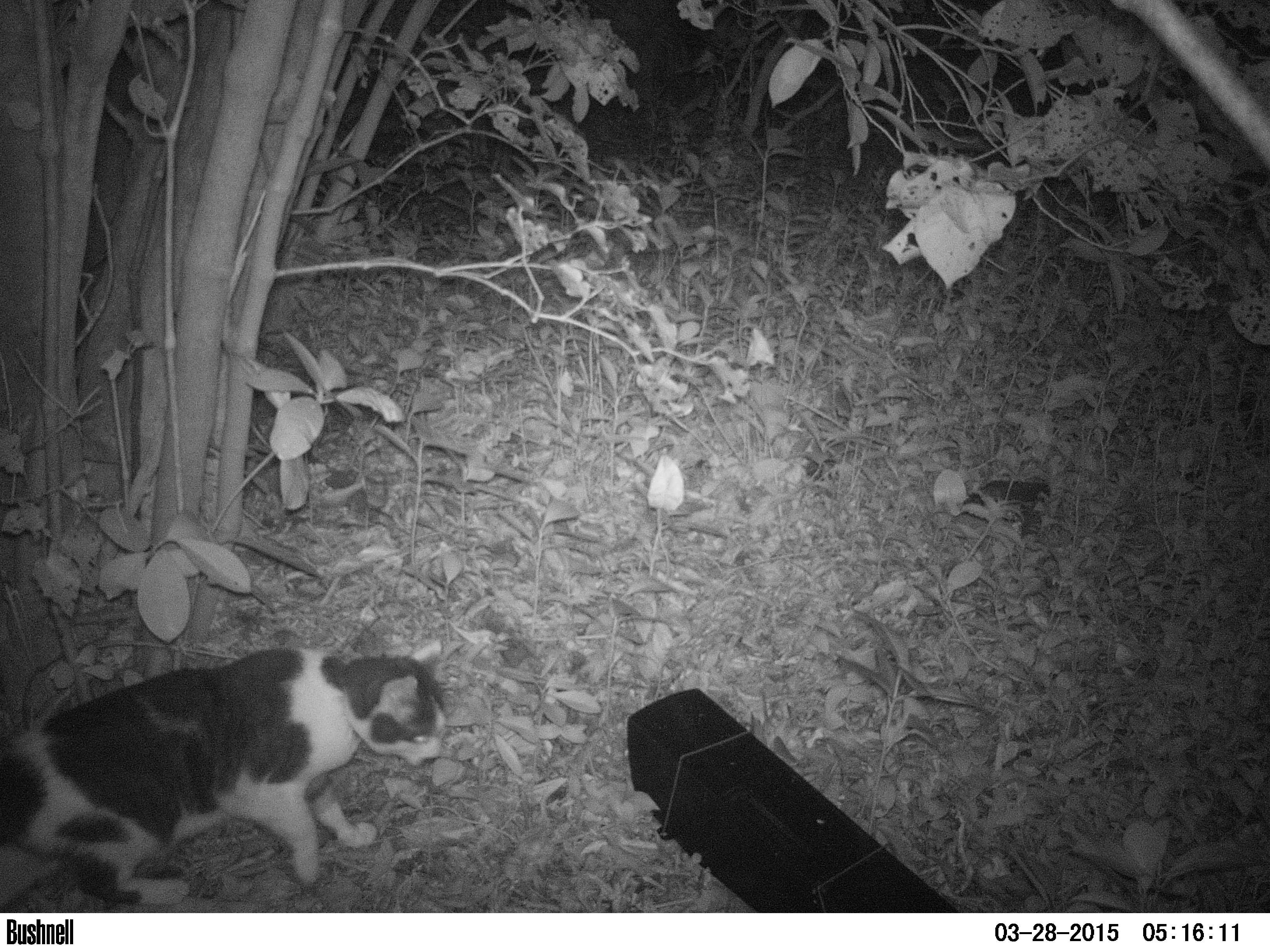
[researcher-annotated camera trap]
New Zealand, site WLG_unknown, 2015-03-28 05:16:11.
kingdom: Animalia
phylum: Chordata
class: Mammalia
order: Carnivora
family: Felidae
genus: Felis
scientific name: Felis catus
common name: domestic cat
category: cat